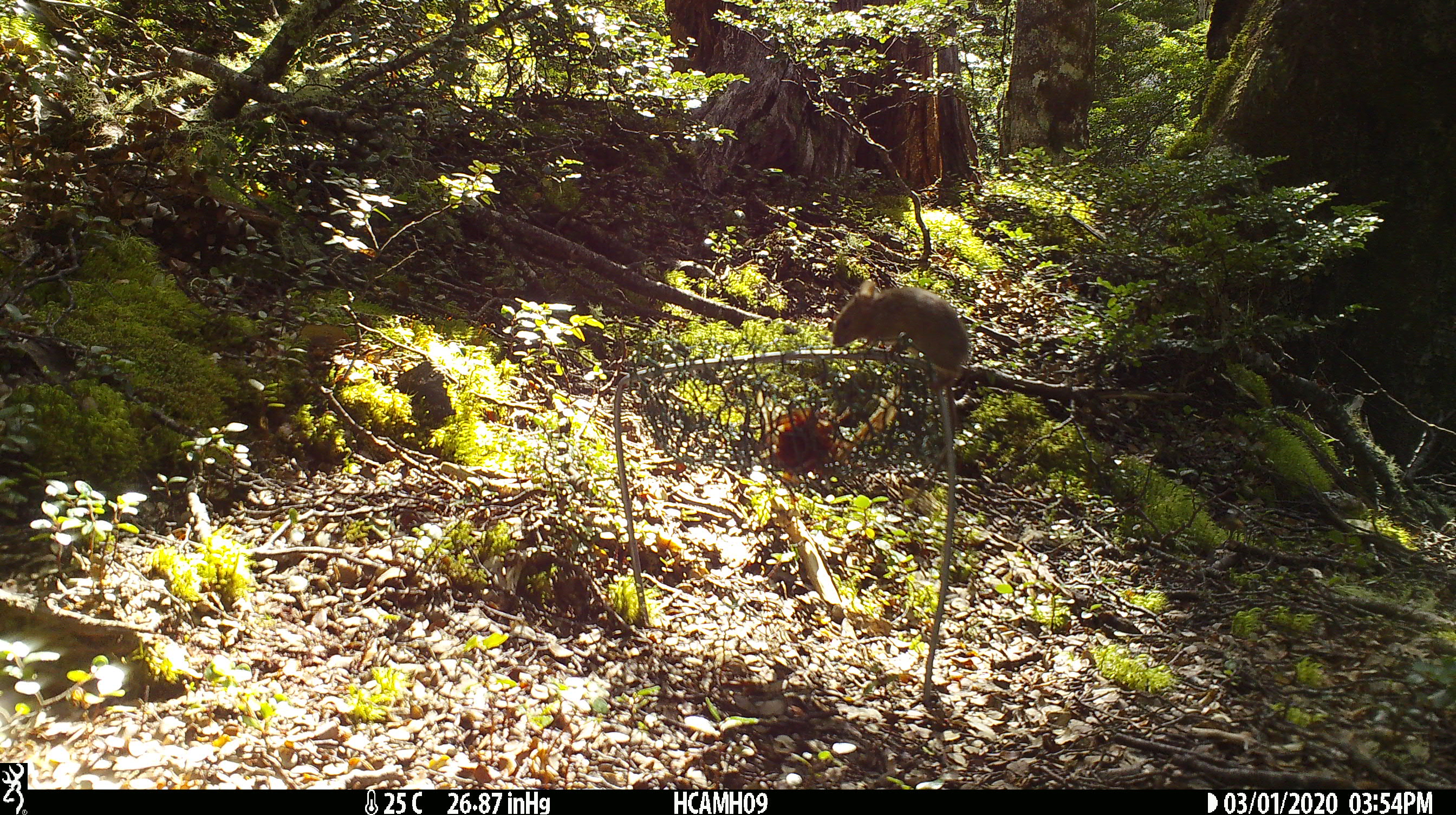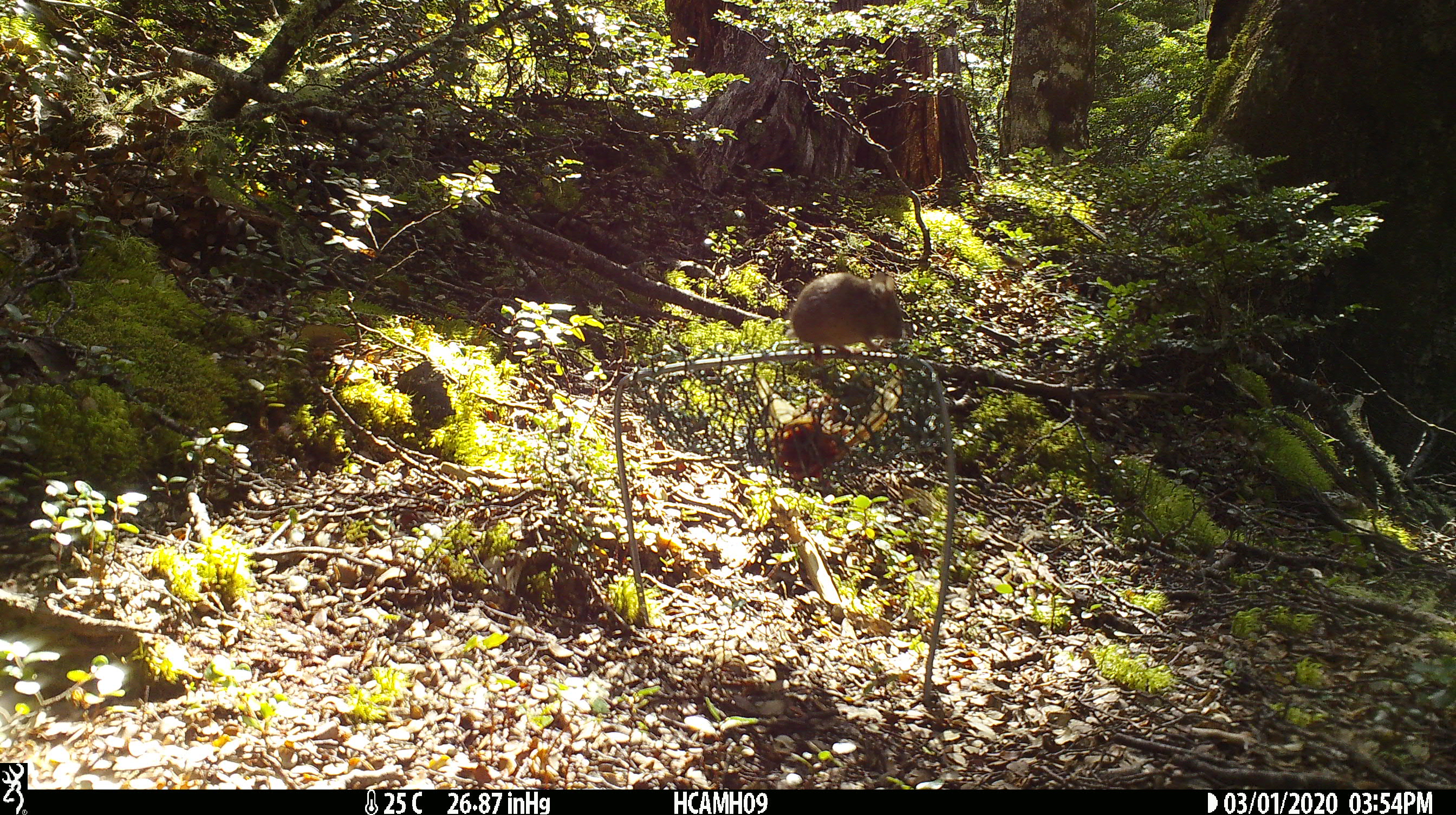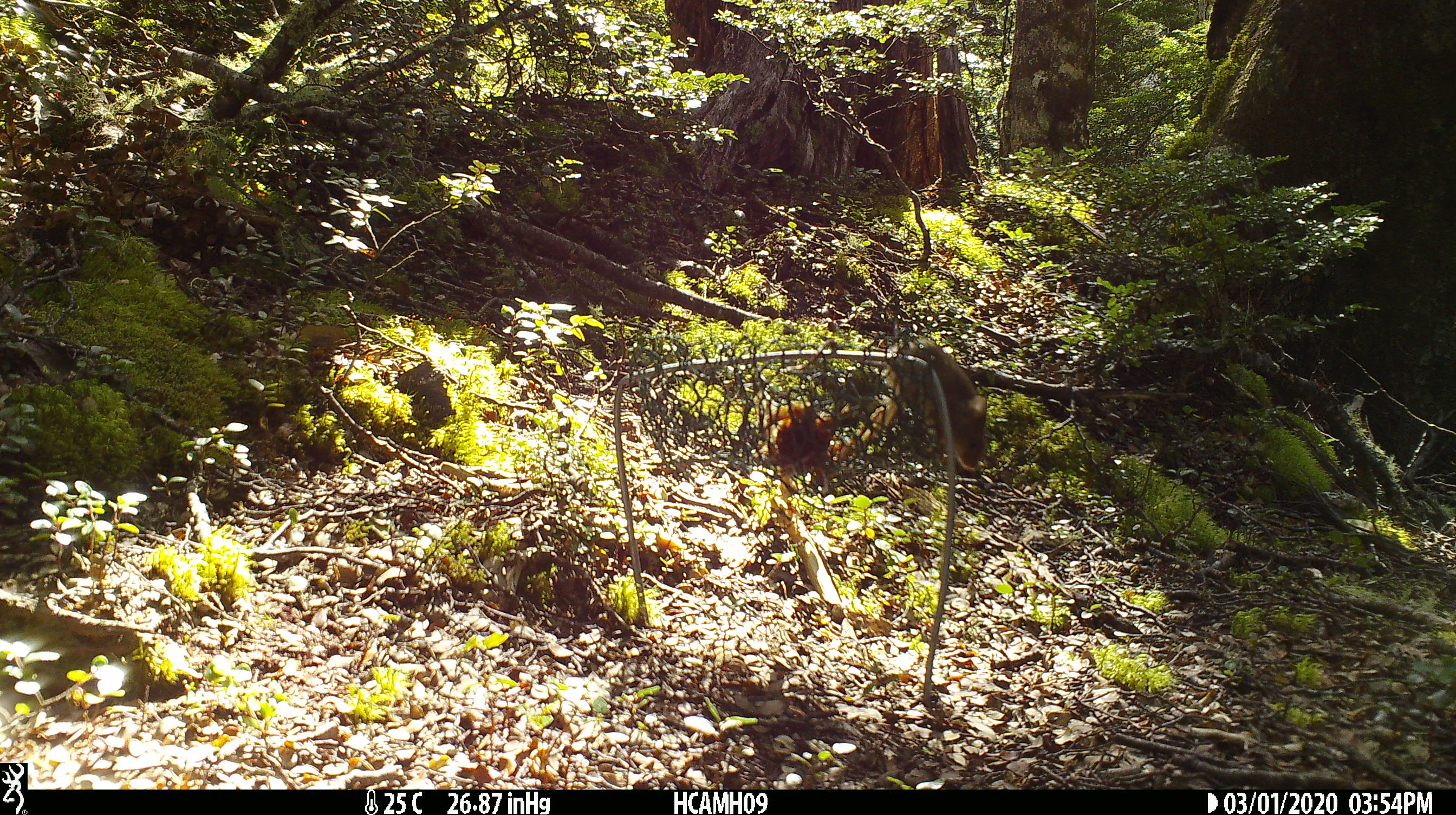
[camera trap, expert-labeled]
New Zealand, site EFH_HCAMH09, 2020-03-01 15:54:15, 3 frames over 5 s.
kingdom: Animalia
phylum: Chordata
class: Mammalia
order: Rodentia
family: Muridae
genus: Mus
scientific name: Mus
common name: mouse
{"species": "mouse (Mus)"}